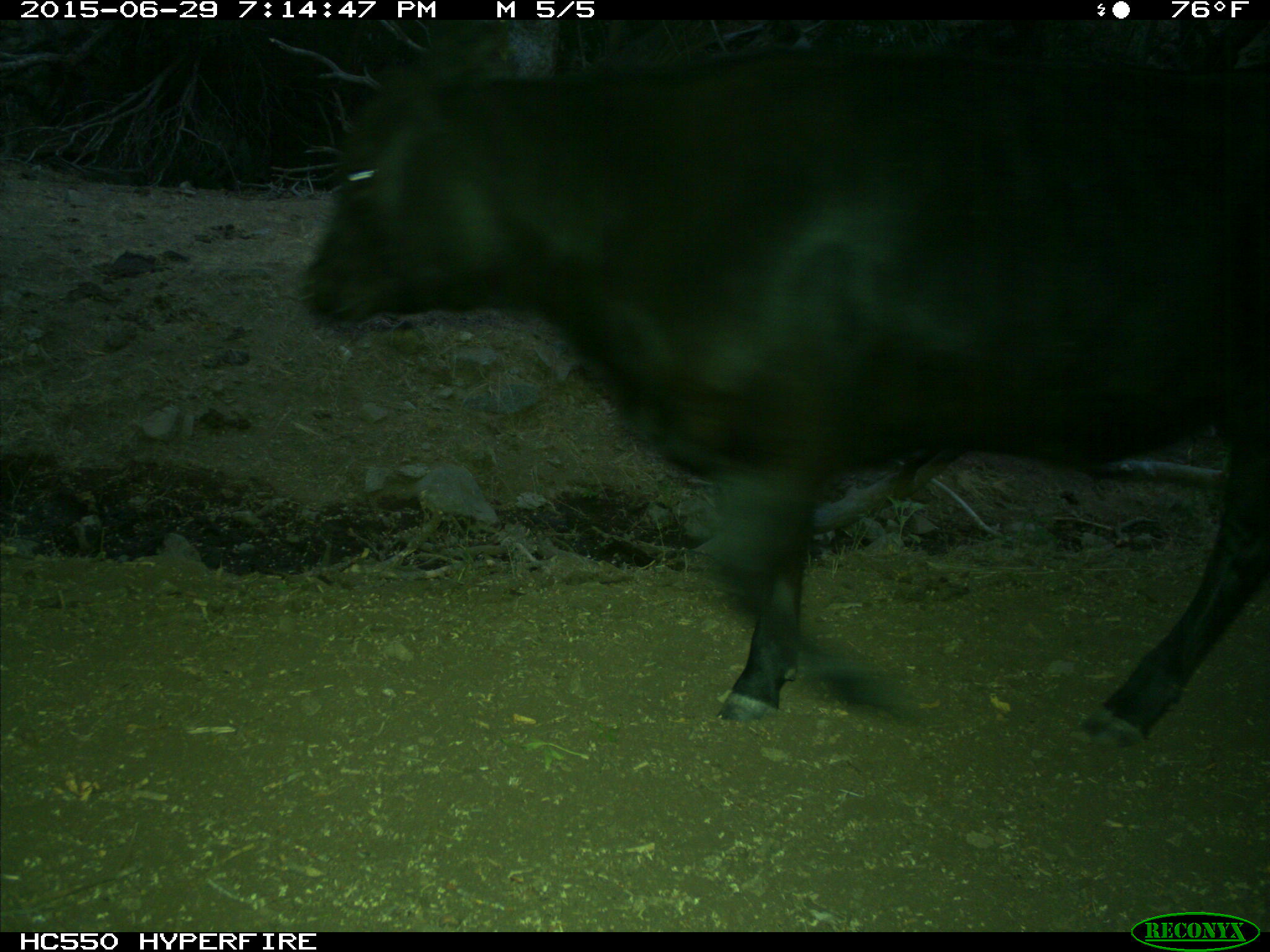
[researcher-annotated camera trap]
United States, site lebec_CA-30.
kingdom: Animalia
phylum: Chordata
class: Mammalia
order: Artiodactyla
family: Bovidae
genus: Bos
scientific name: Bos taurus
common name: domestic cow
Bos taurus (domestic cow).